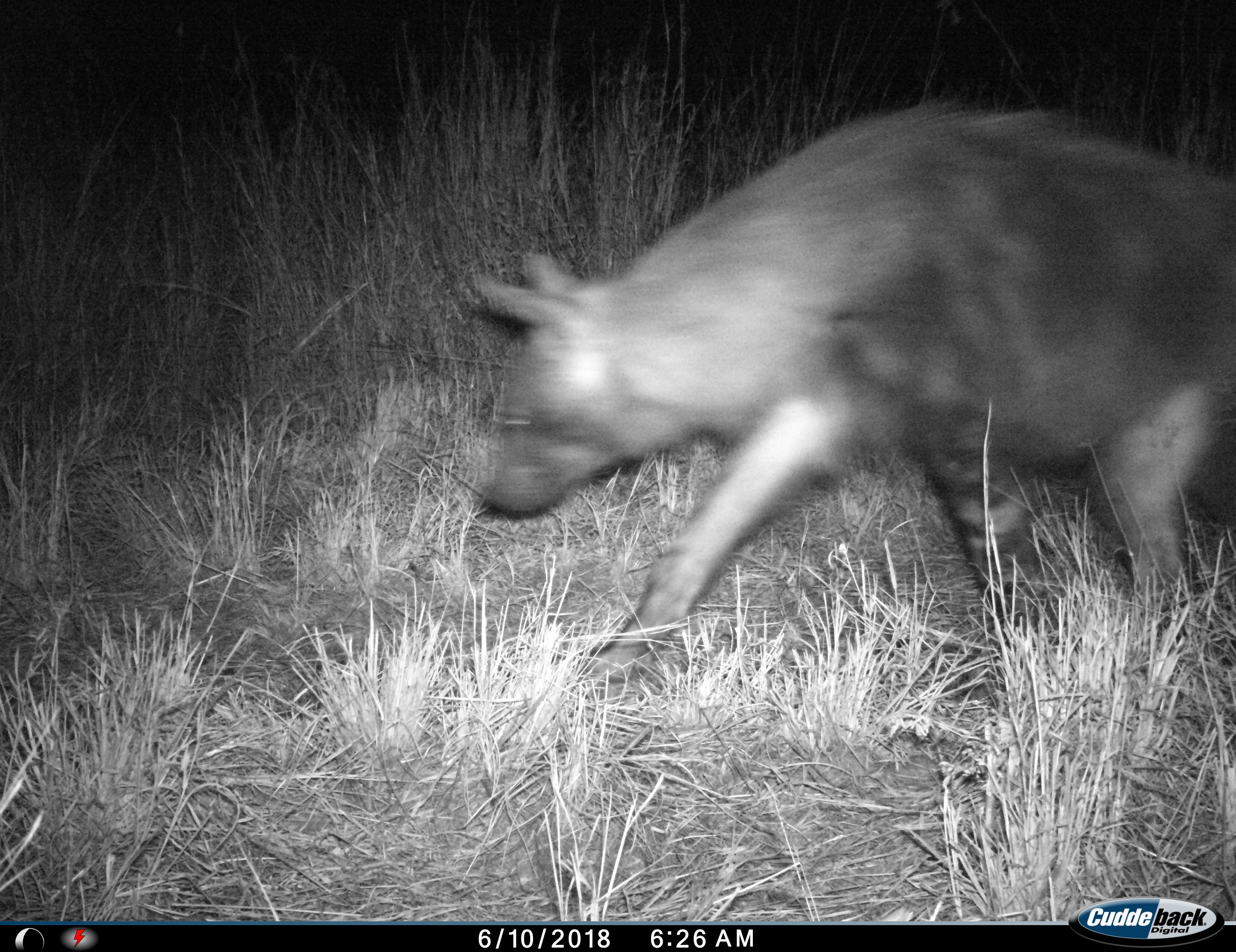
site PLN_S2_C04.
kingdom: Animalia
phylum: Chordata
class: Mammalia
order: Carnivora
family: Hyaenidae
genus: Parahyaena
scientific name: Parahyaena brunnea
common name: brown hyena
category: hyenabrown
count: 1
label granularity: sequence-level